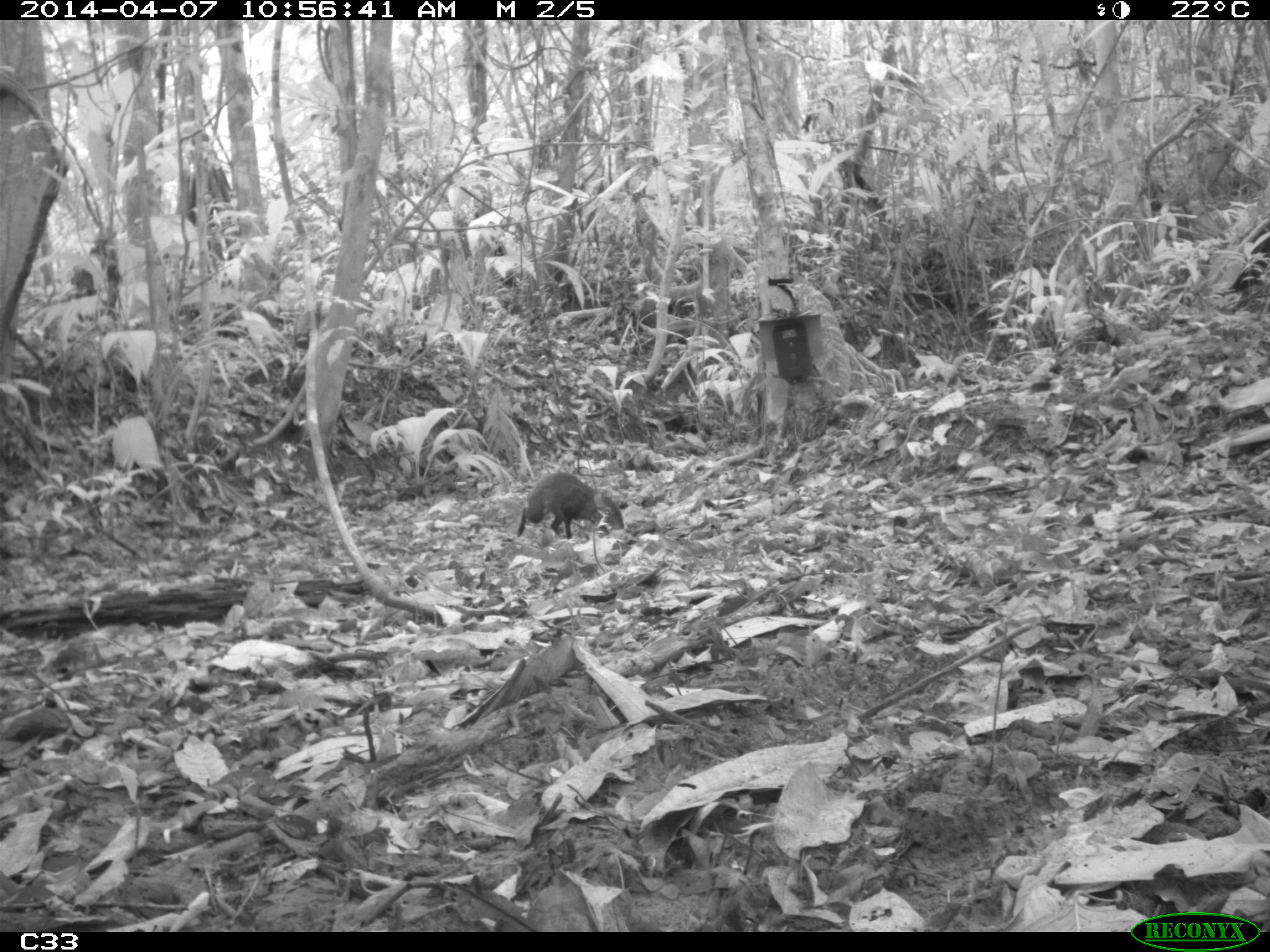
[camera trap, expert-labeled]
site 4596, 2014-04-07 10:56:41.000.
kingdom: Animalia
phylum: Chordata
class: Mammalia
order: Rodentia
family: Dasyproctidae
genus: Dasyprocta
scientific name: Dasyprocta leporina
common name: red-rumped agouti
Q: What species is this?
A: Dasyprocta leporina (red-rumped agouti).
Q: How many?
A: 1.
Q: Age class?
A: Adult.